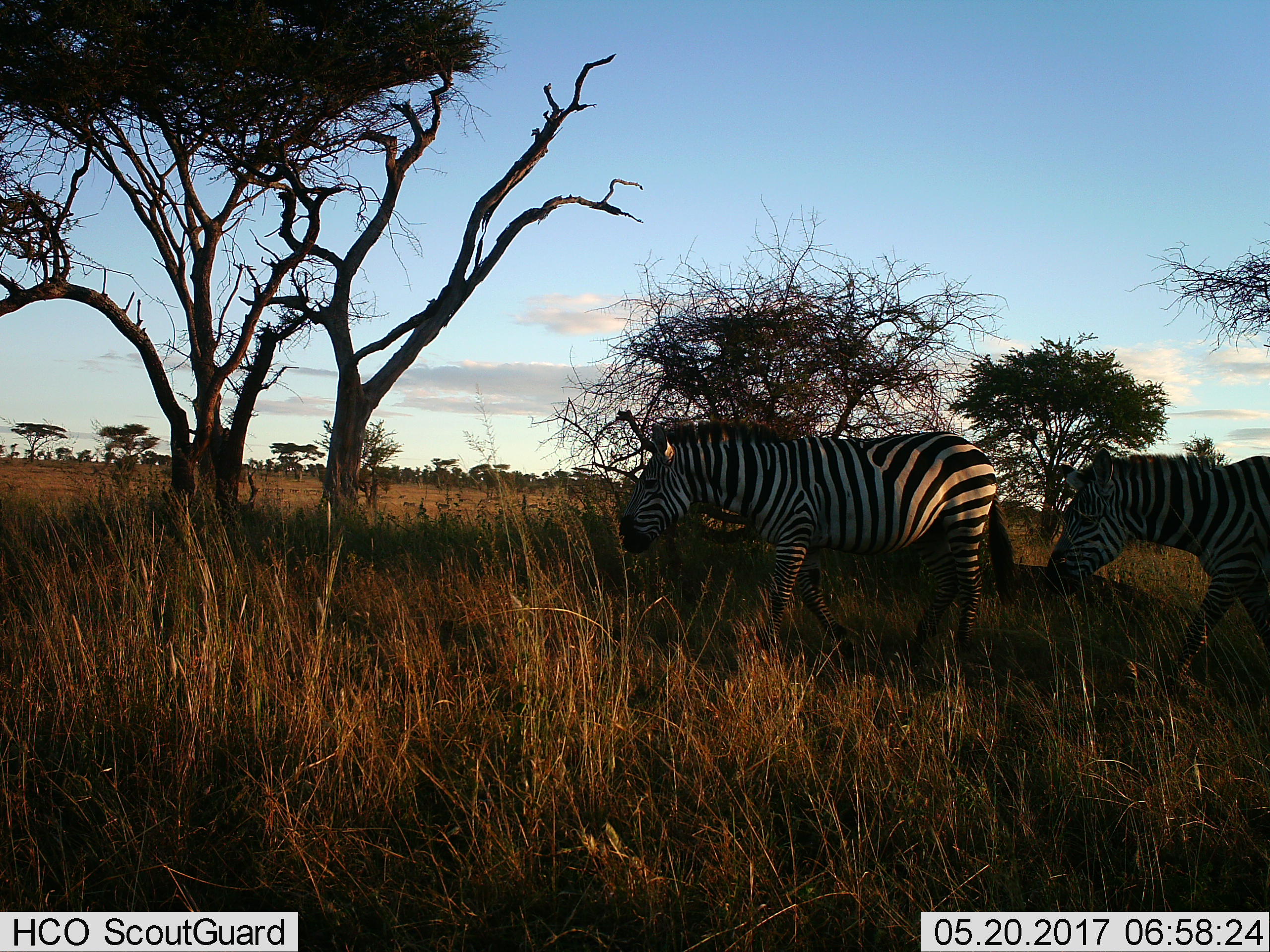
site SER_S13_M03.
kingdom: Animalia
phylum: Chordata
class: Mammalia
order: Perissodactyla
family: Equidae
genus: Equus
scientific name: Equus quagga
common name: plains zebra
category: zebraplains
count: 2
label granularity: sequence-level